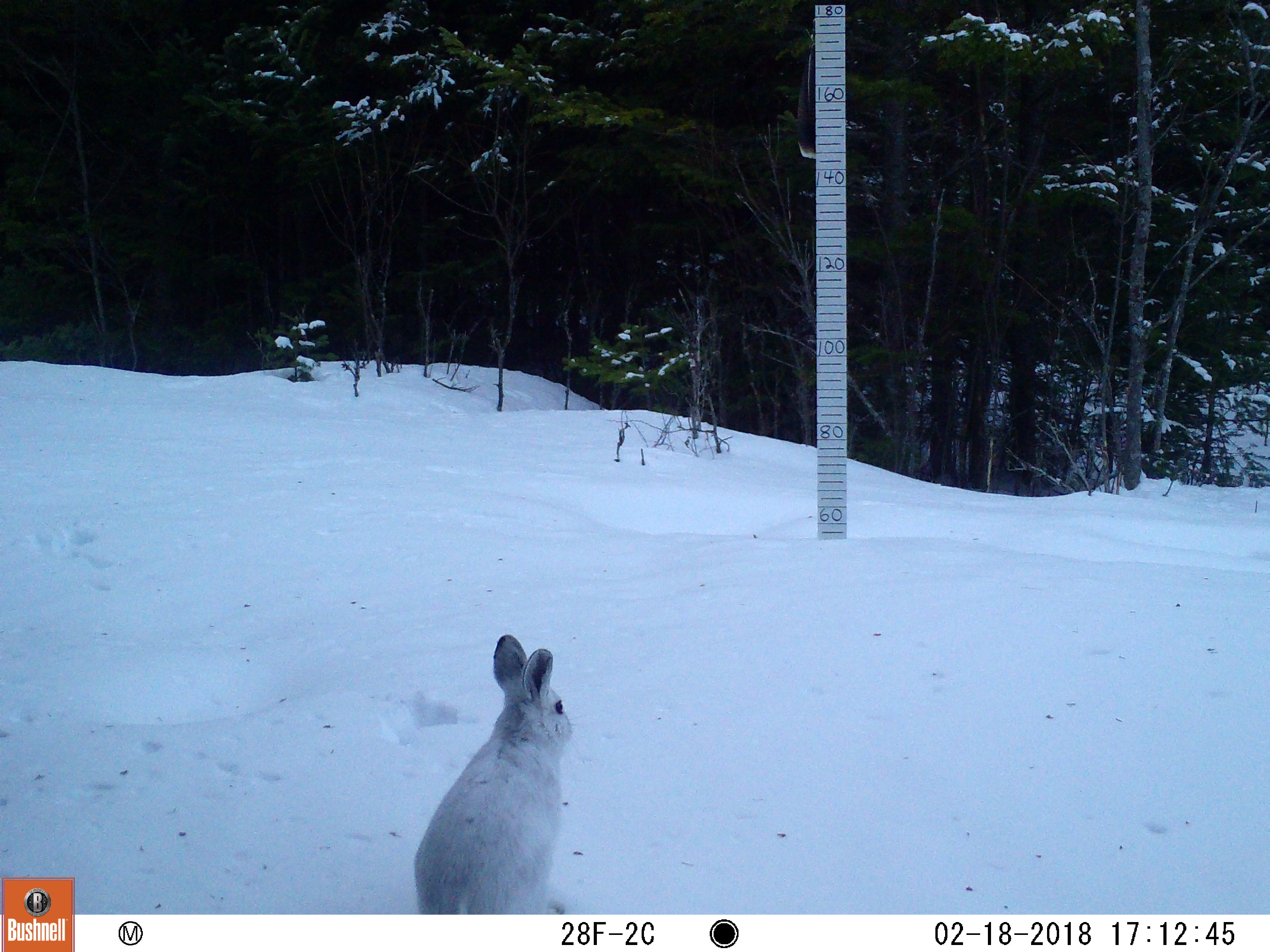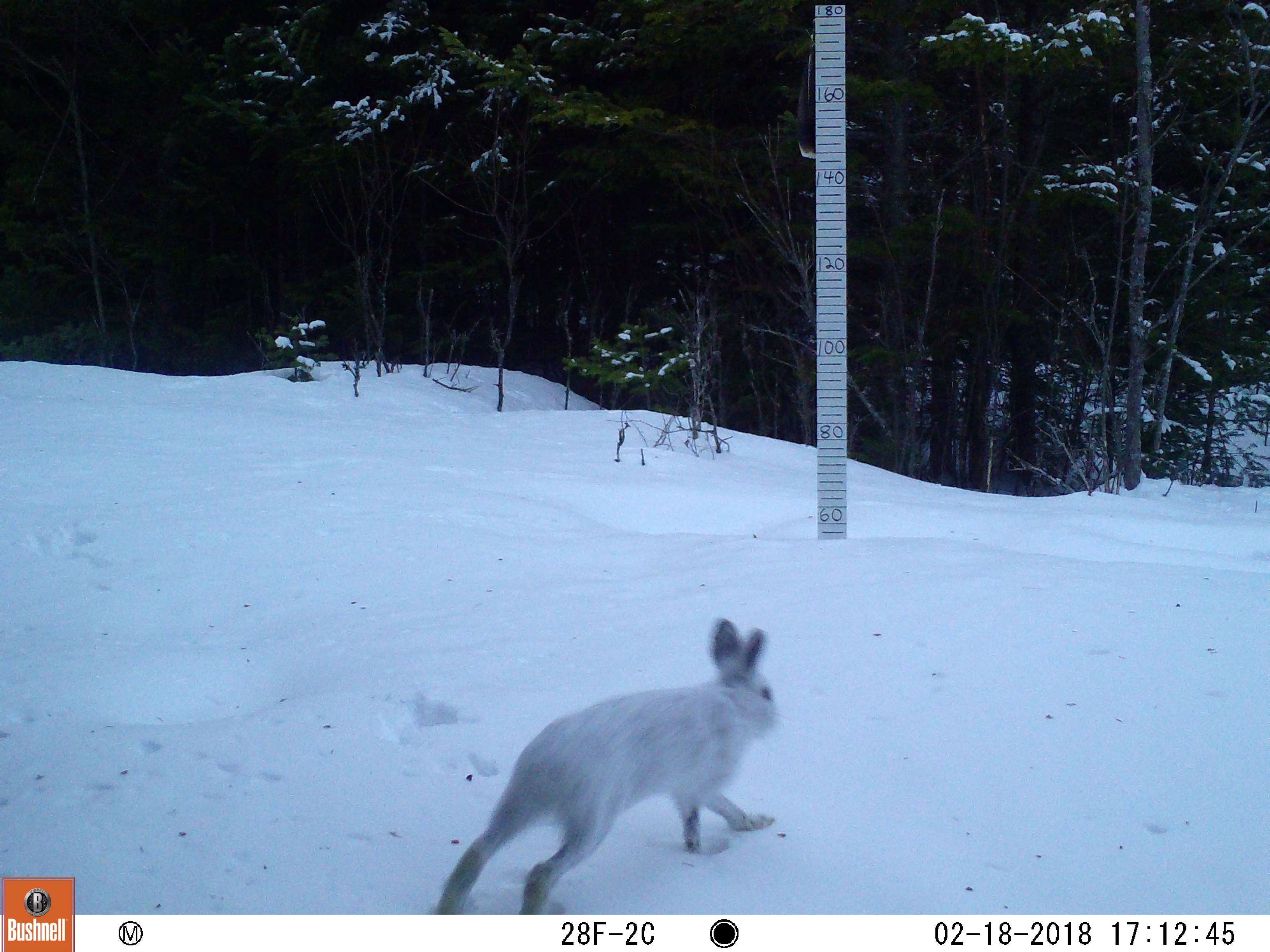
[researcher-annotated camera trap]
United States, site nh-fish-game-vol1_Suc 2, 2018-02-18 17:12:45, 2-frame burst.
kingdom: Animalia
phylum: Chordata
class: Mammalia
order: Lagomorpha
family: Leporidae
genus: Lepus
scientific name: Lepus americanus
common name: snowshoe hare